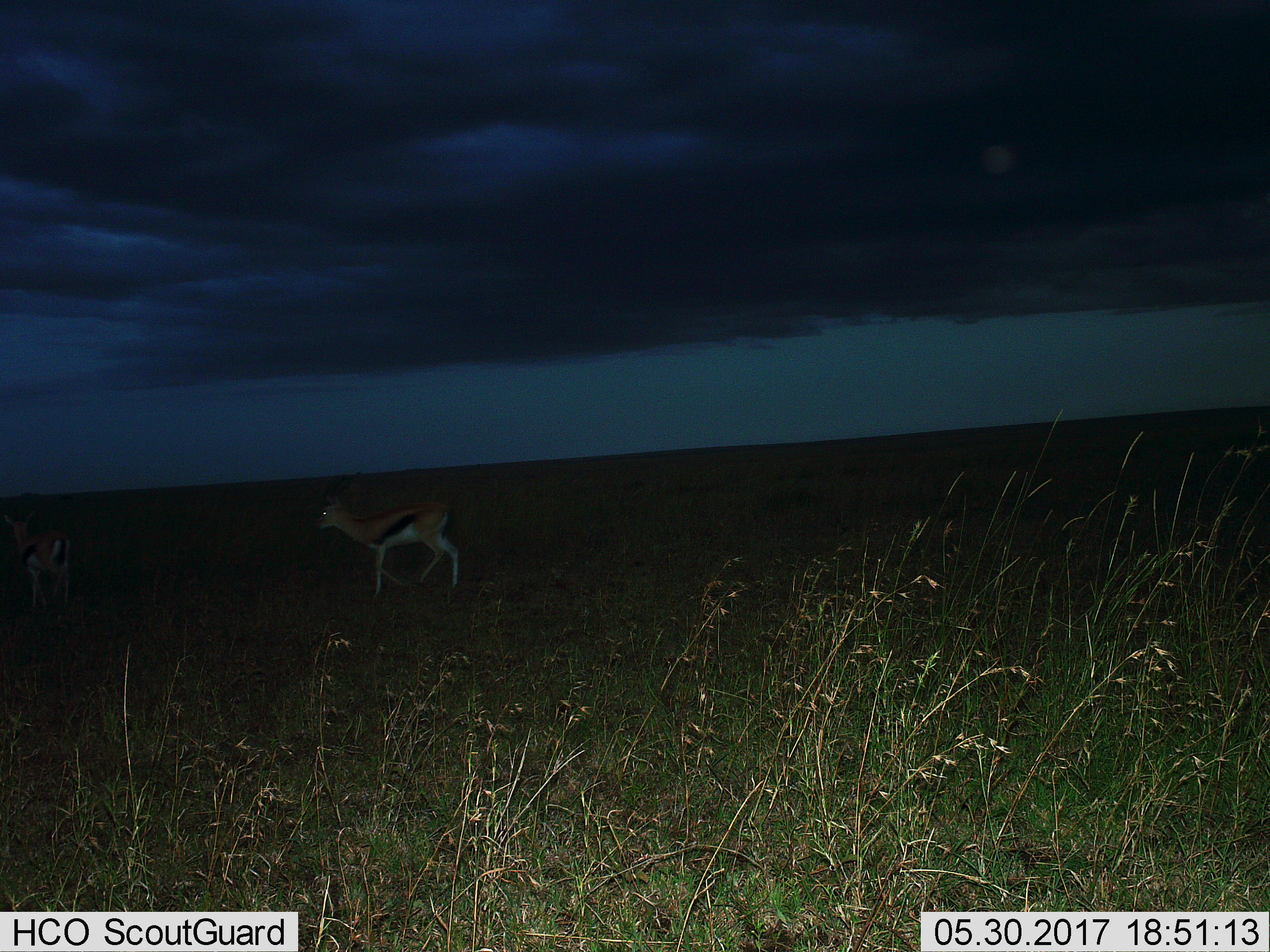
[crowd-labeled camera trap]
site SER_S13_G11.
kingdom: Animalia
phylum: Chordata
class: Mammalia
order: Artiodactyla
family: Bovidae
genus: Eudorcas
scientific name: Eudorcas thomsonii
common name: thomson's gazelle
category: gazellethomsons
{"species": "gazellethomsons (thomson's gazelle) (Eudorcas thomsonii)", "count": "2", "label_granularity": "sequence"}